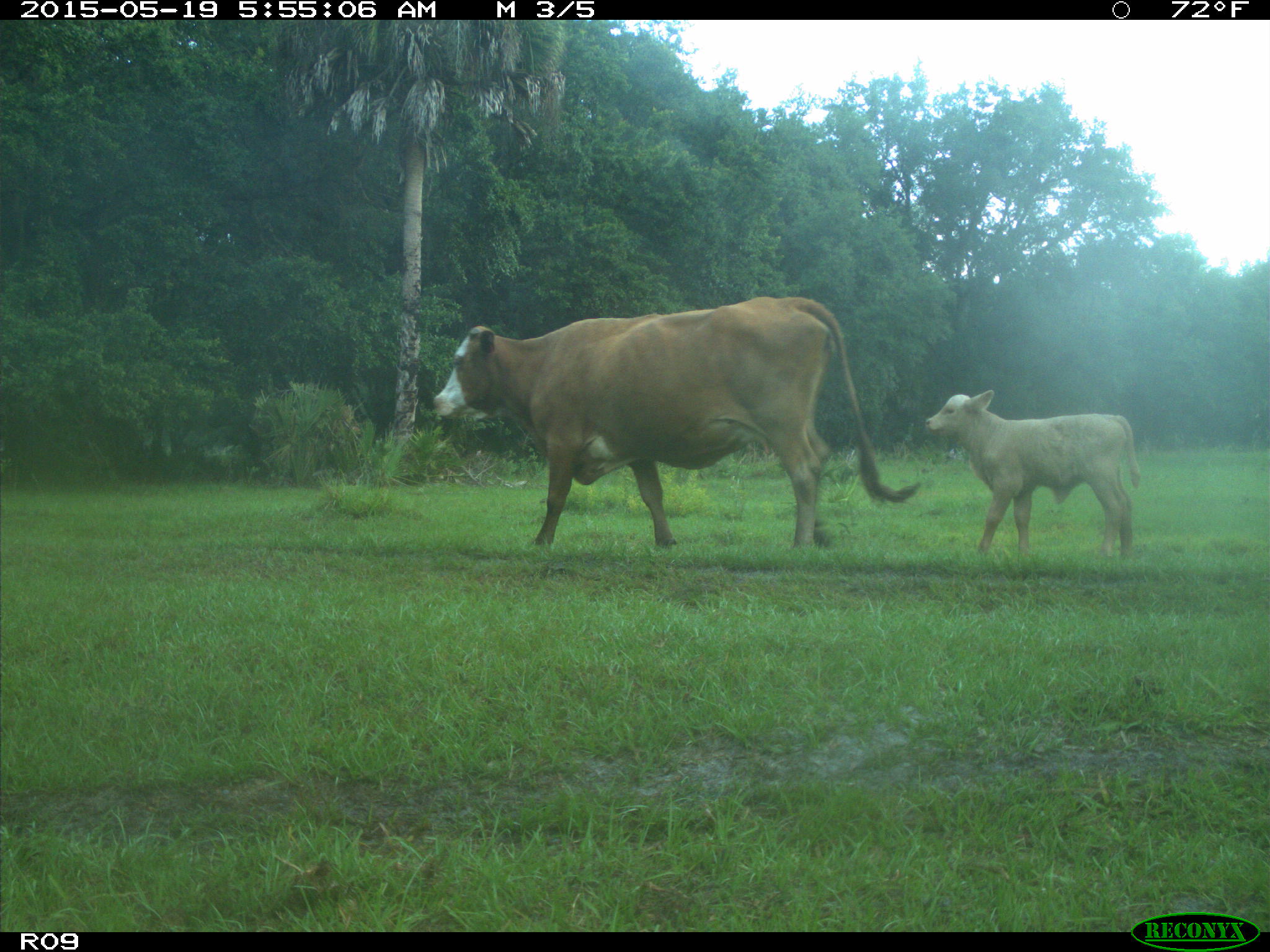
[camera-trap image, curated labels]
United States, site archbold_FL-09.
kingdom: Animalia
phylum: Chordata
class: Mammalia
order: Artiodactyla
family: Bovidae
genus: Bos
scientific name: Bos taurus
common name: domestic cow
Bos taurus (domestic cow).